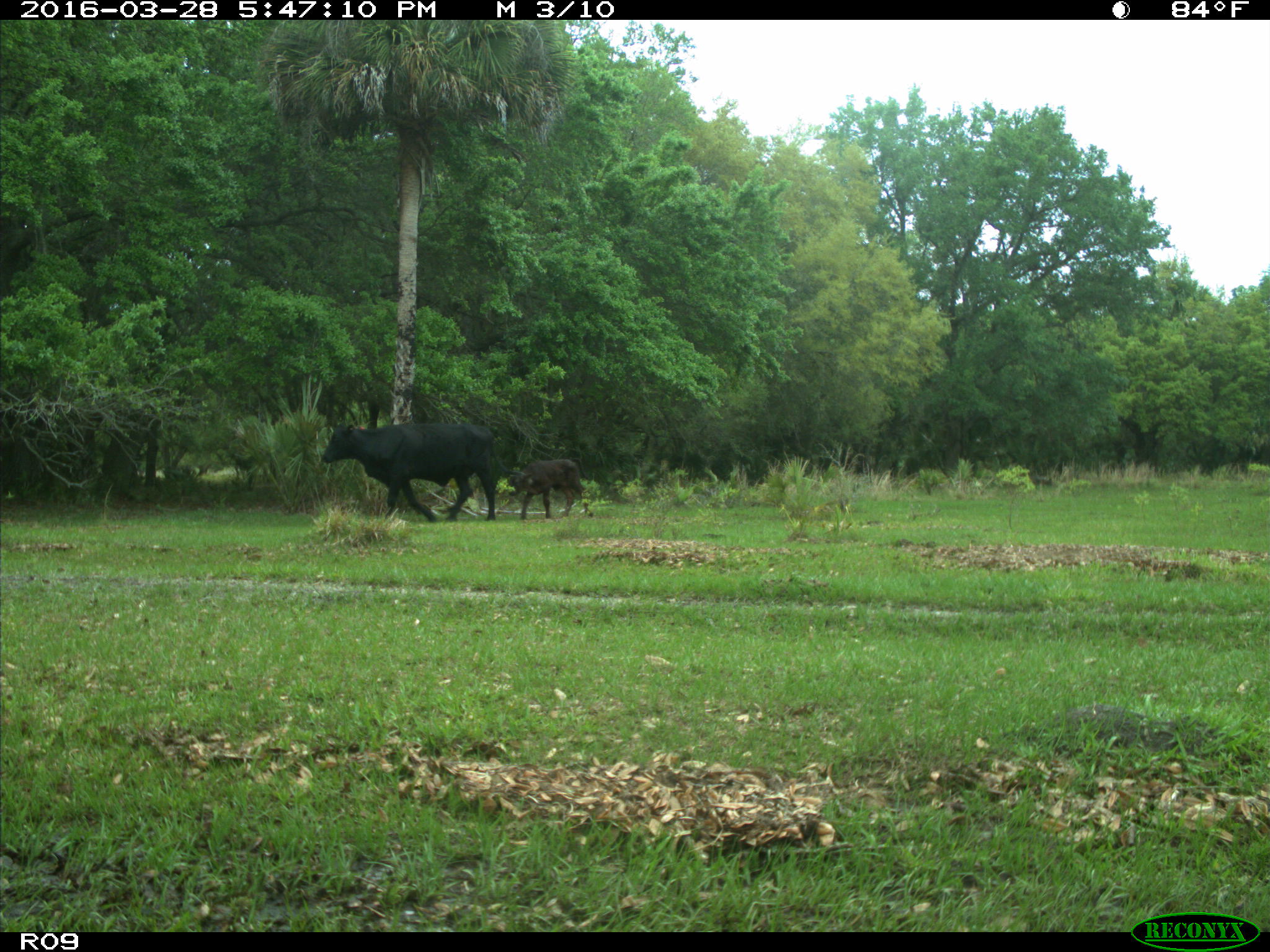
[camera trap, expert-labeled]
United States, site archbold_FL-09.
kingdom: Animalia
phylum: Chordata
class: Mammalia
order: Artiodactyla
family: Bovidae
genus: Bos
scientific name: Bos taurus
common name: domestic cow